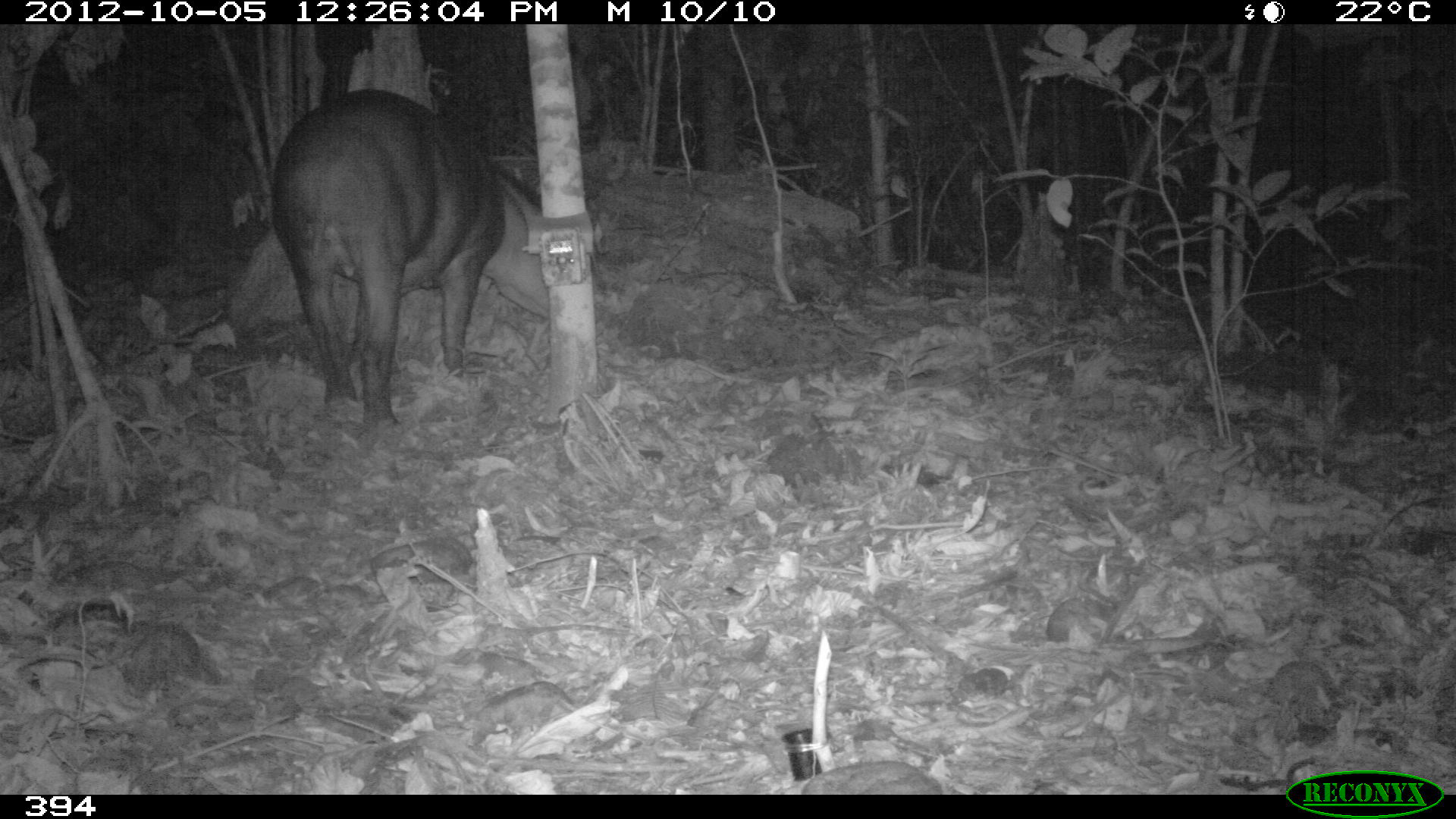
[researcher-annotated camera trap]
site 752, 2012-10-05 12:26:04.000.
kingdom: Animalia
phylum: Chordata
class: Mammalia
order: Perissodactyla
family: Tapiridae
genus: Tapirus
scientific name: Tapirus terrestris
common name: south american tapir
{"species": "Tapirus terrestris (south american tapir)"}